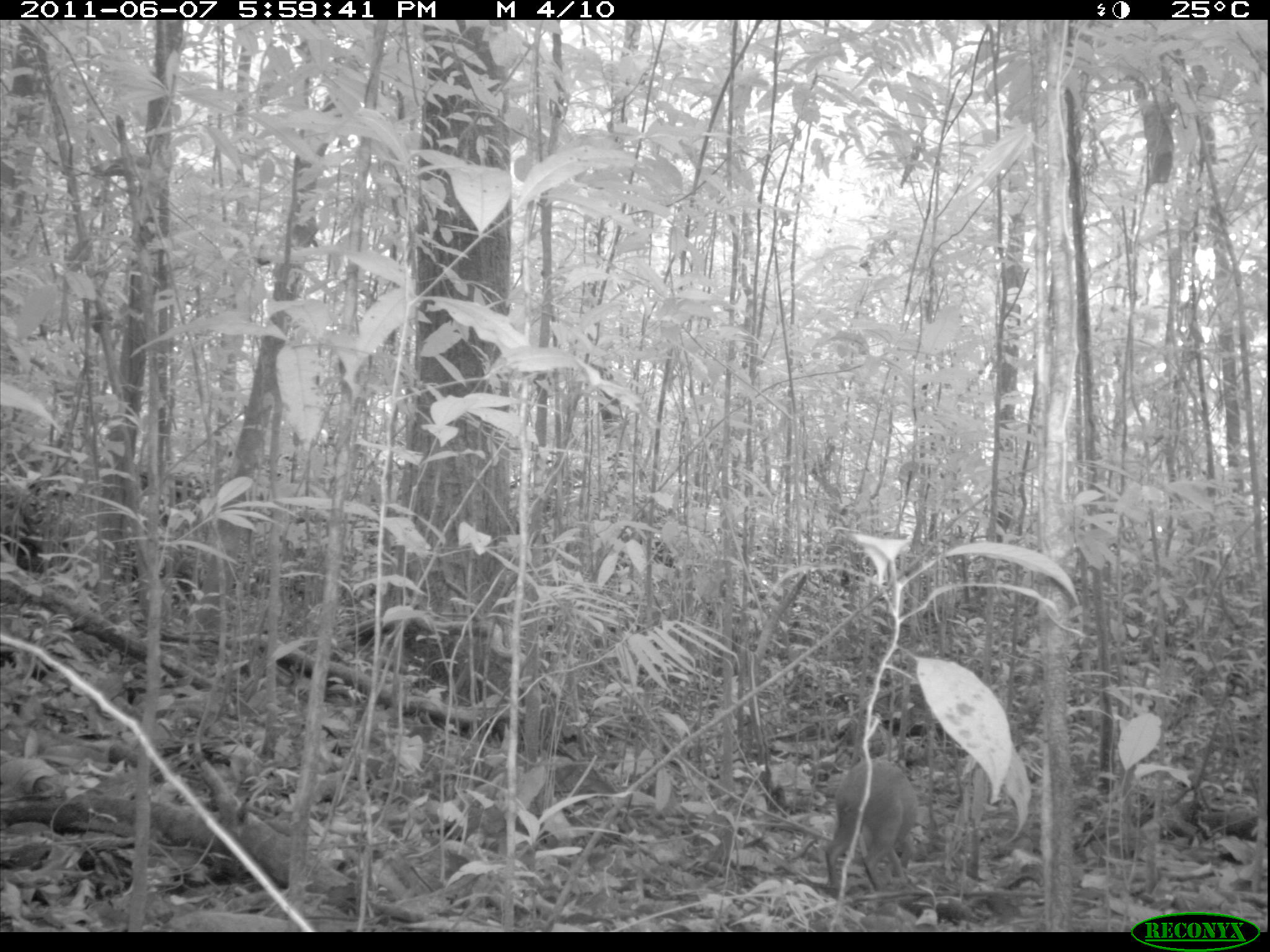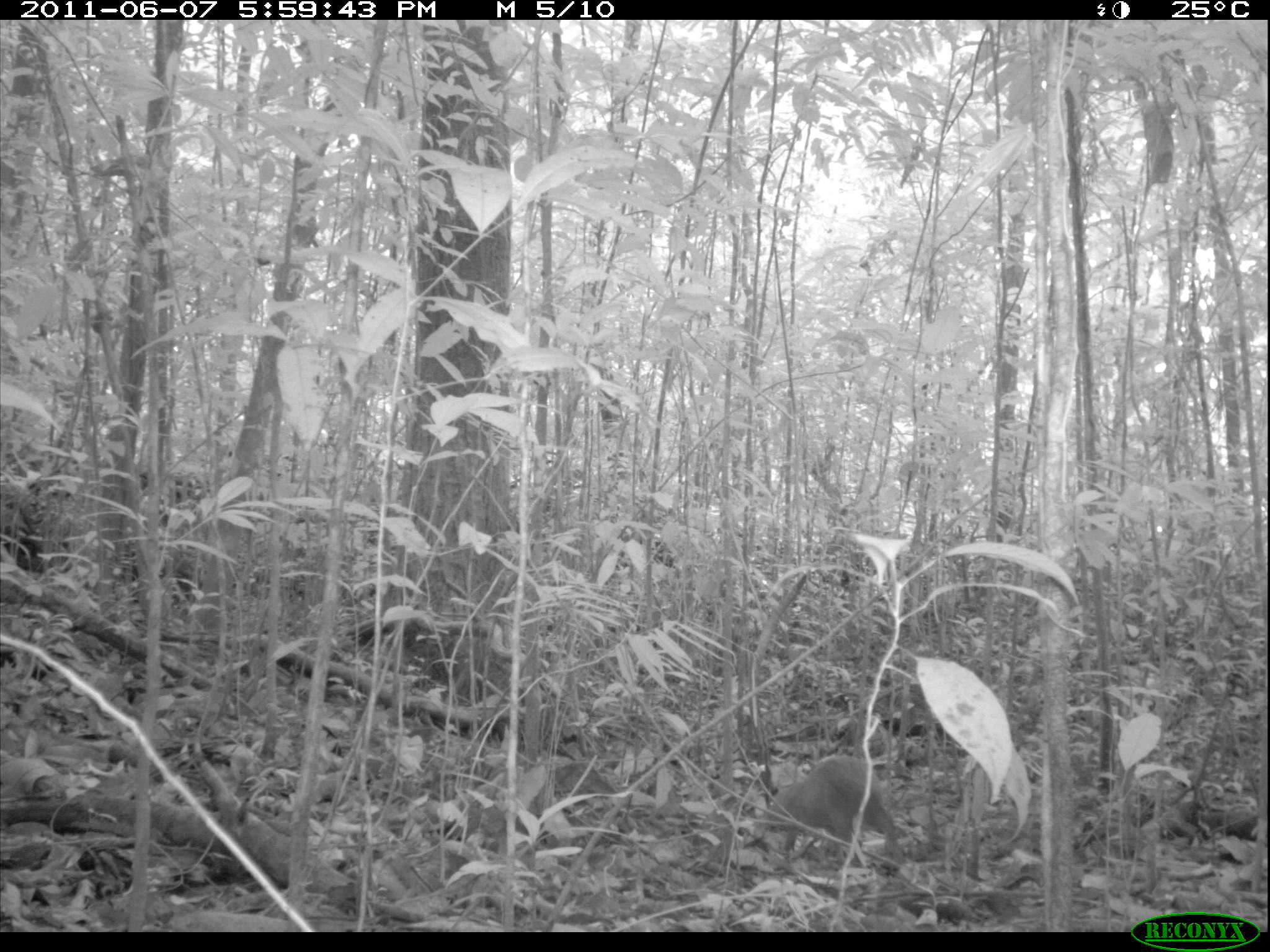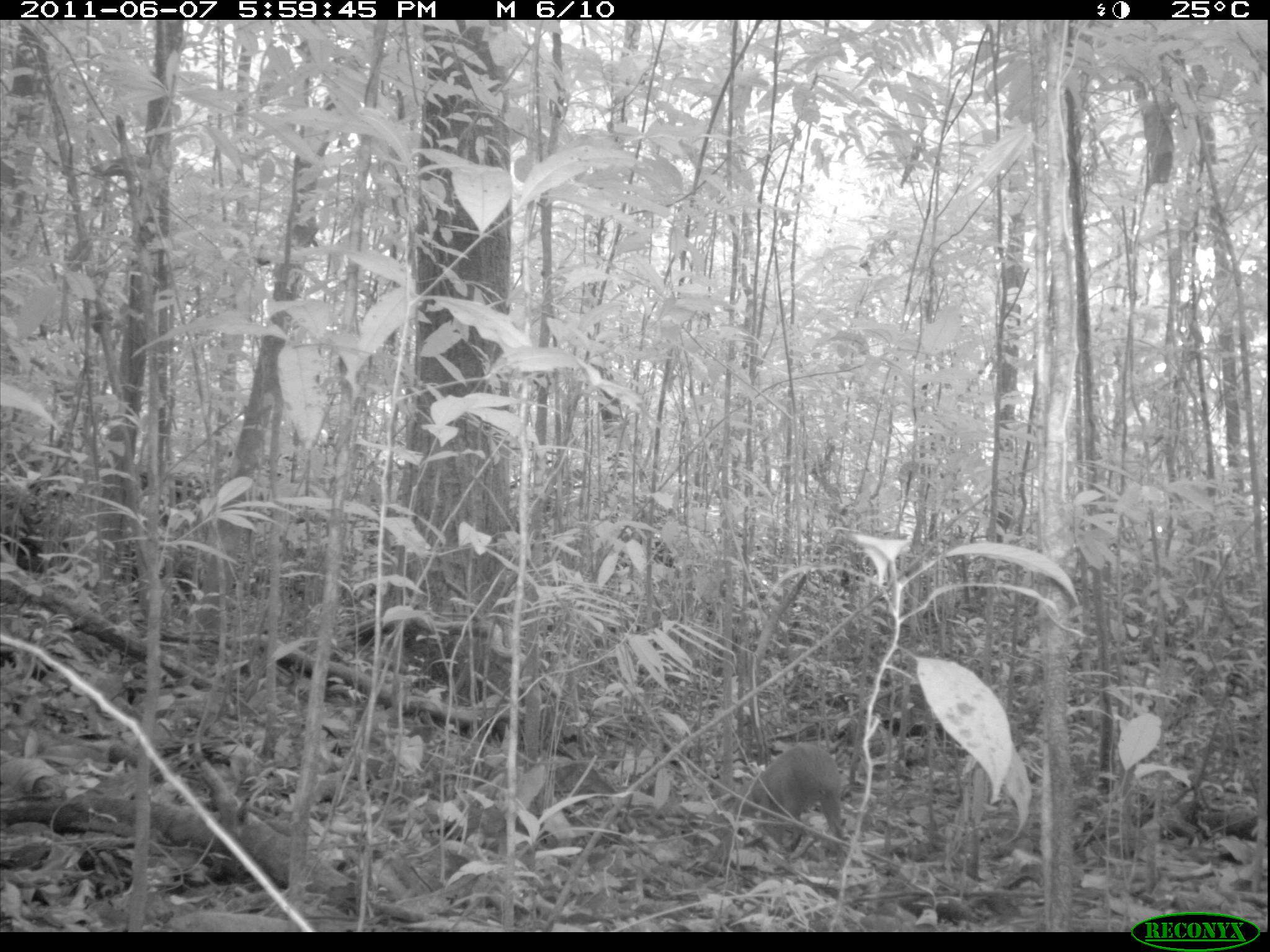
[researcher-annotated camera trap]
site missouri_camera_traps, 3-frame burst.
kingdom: Animalia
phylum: Chordata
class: Mammalia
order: Rodentia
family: Dasyproctidae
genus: Dasyprocta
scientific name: Dasyprocta coibae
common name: coiban agouti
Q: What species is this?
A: Coiban agouti (Dasyprocta coibae).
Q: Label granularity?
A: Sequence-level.